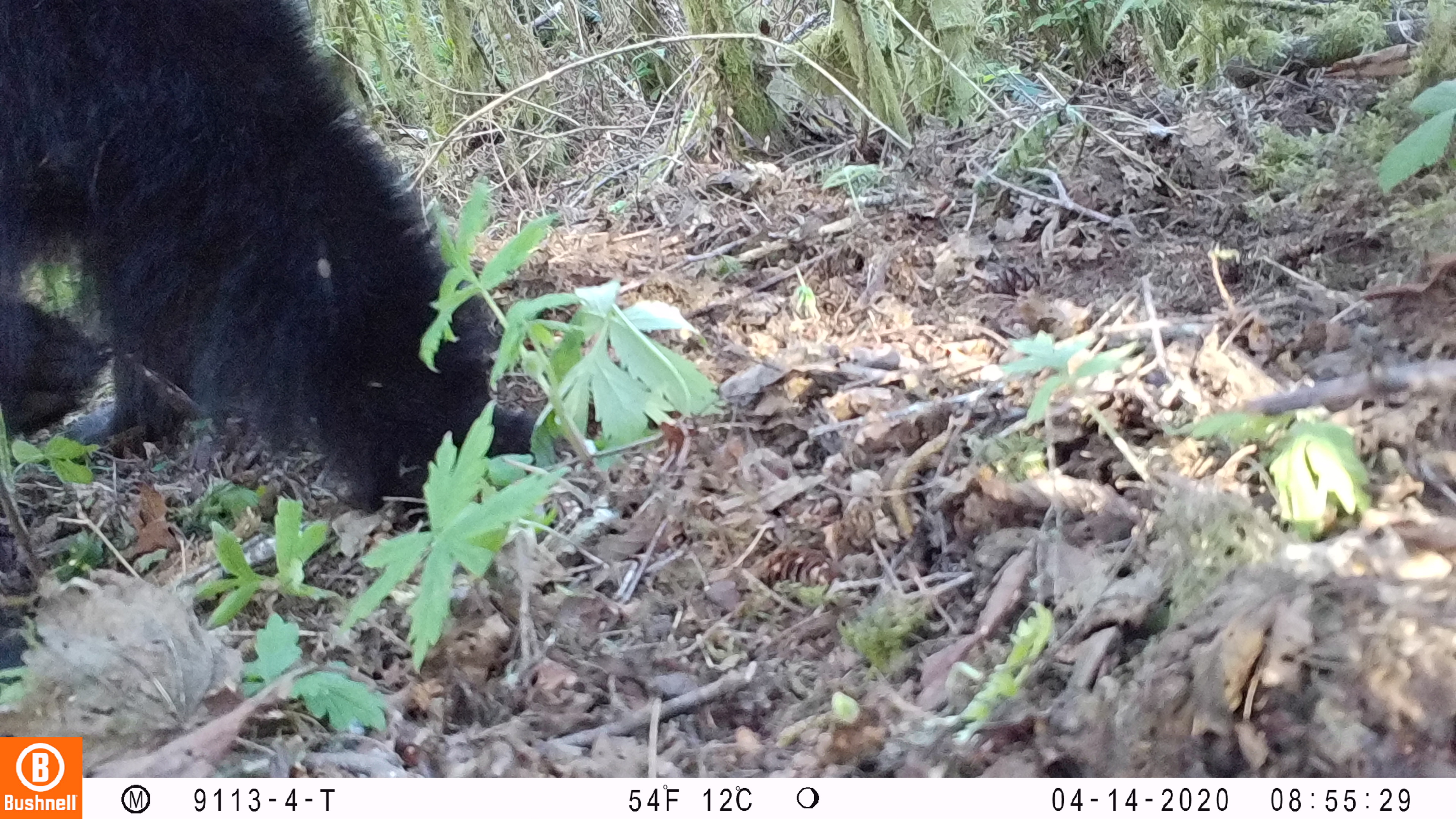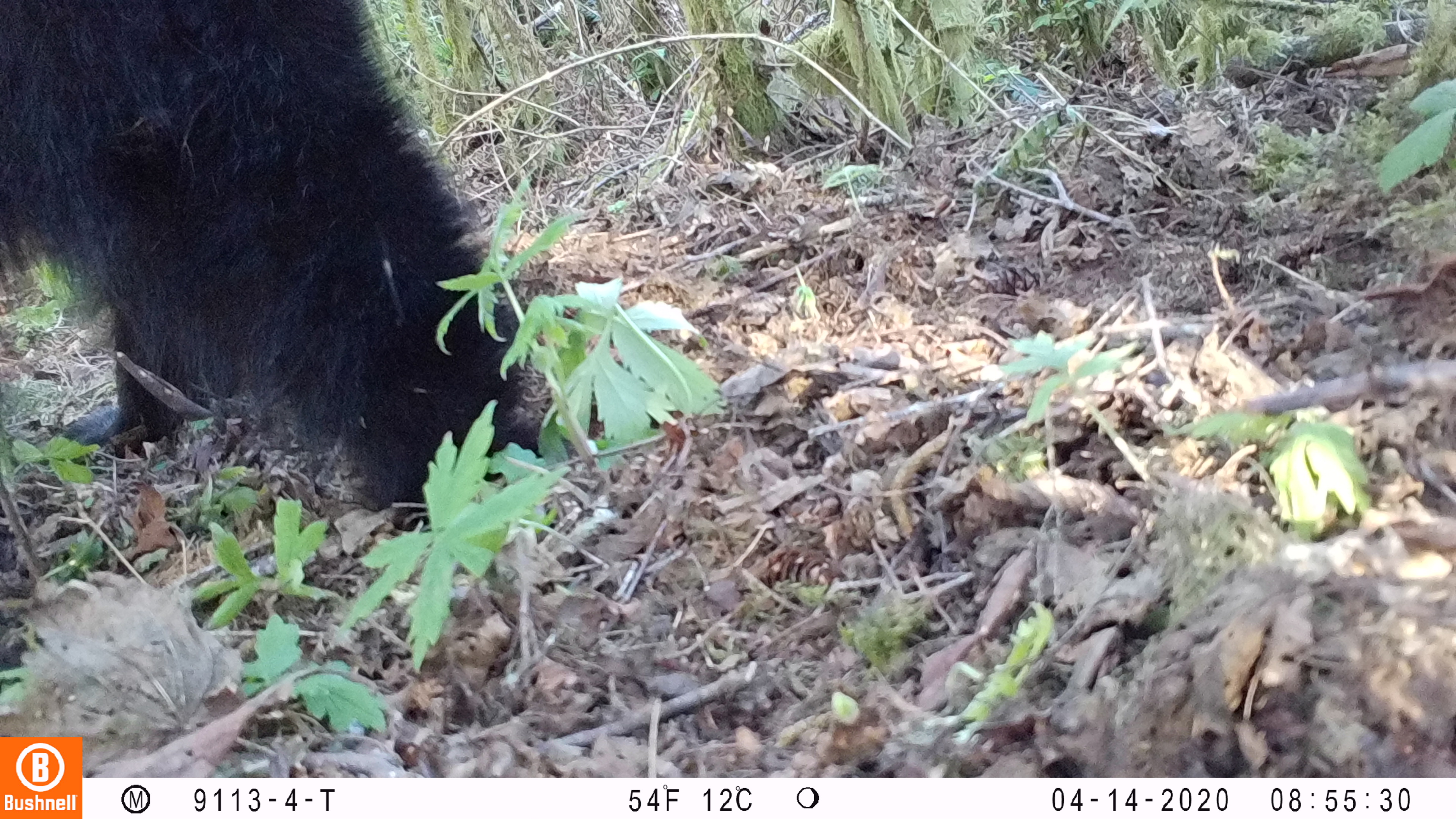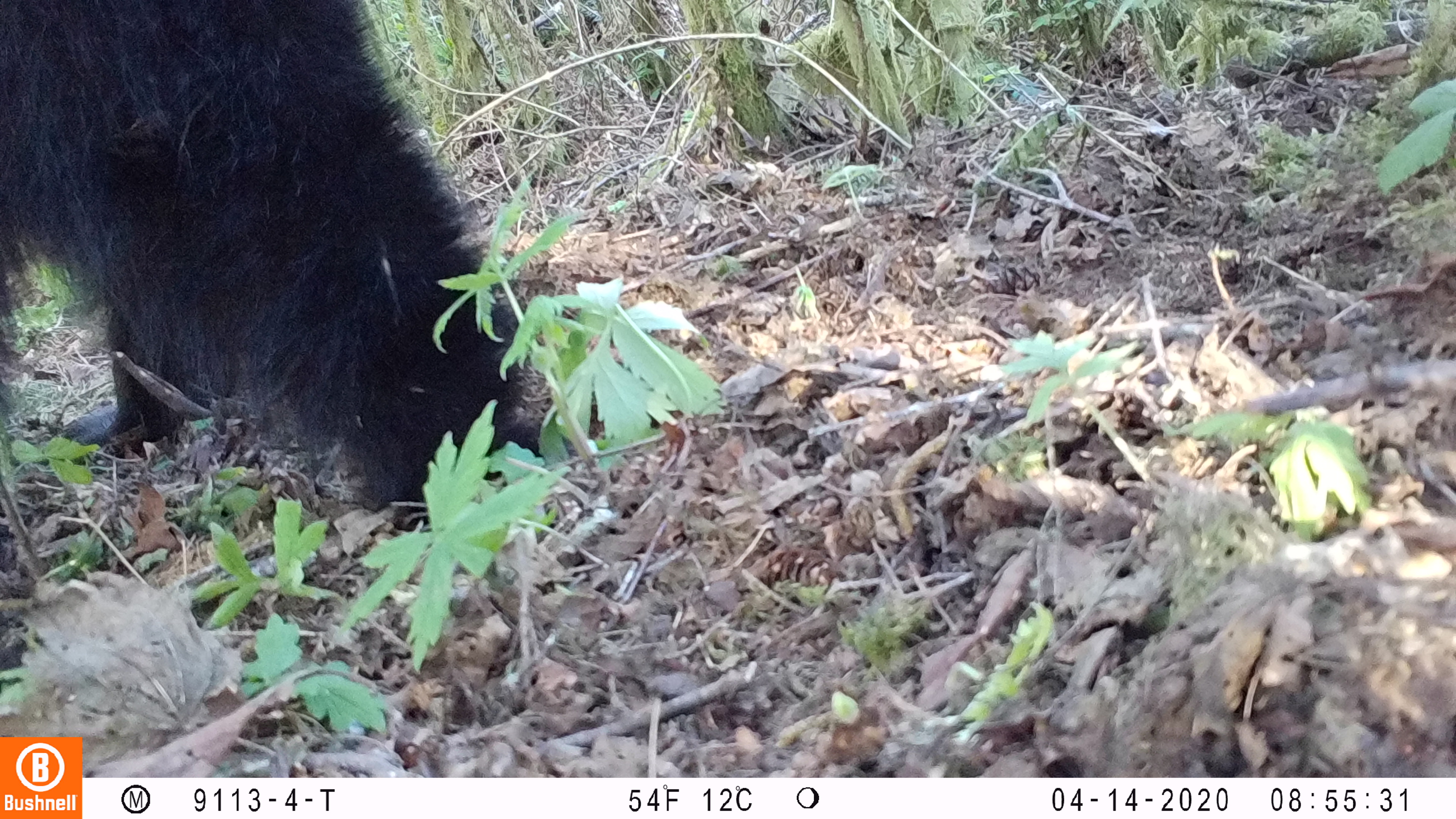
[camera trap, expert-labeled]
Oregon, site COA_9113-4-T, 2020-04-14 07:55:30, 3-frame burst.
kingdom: Animalia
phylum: Chordata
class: Mammalia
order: Carnivora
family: Ursidae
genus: Ursus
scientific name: Ursus americanus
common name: american black bear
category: black bear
Black bear (american black bear) (Ursus americanus).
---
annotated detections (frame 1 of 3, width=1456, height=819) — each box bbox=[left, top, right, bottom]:
black bear: bbox=[0, 0, 545, 524]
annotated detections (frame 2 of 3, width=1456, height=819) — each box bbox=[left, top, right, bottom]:
black bear: bbox=[2, 0, 545, 532]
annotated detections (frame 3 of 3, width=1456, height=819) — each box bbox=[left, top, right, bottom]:
black bear: bbox=[3, 0, 552, 558]